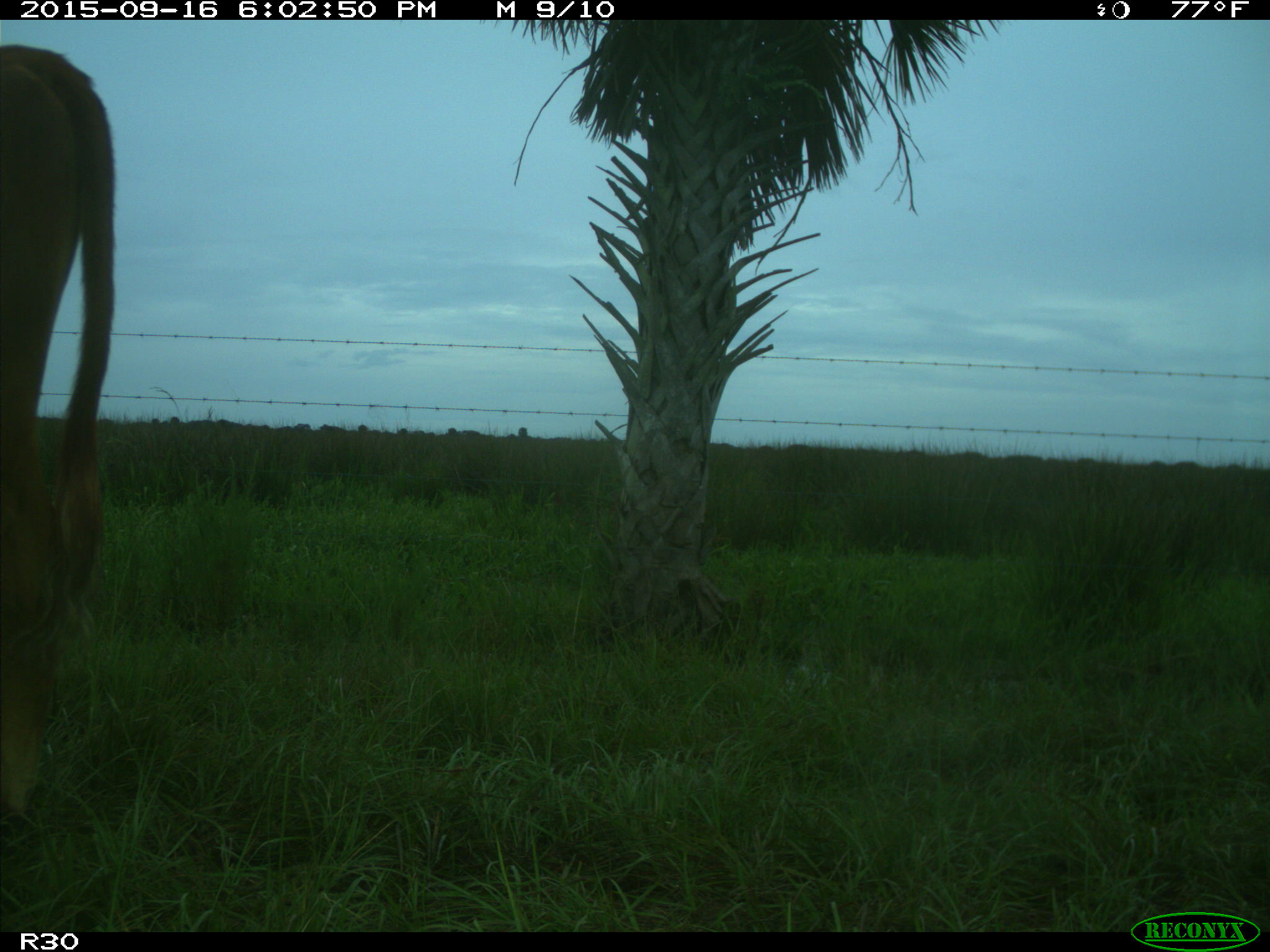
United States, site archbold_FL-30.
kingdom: Animalia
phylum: Chordata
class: Mammalia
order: Artiodactyla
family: Bovidae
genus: Bos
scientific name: Bos taurus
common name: domestic cow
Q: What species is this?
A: Bos taurus (domestic cow).